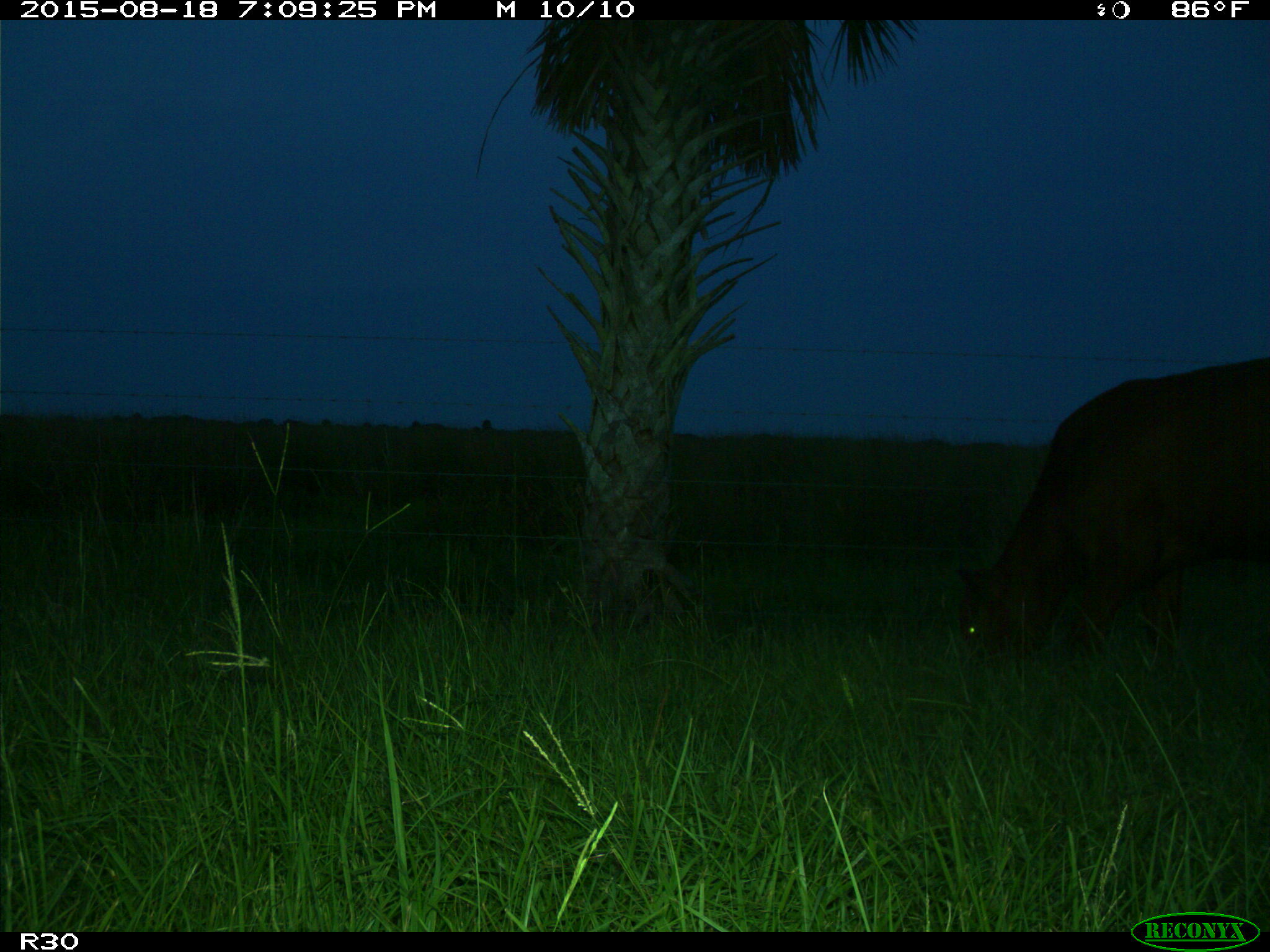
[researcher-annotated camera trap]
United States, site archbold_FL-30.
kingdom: Animalia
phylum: Chordata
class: Mammalia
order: Artiodactyla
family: Bovidae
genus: Bos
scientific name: Bos taurus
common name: domestic cow